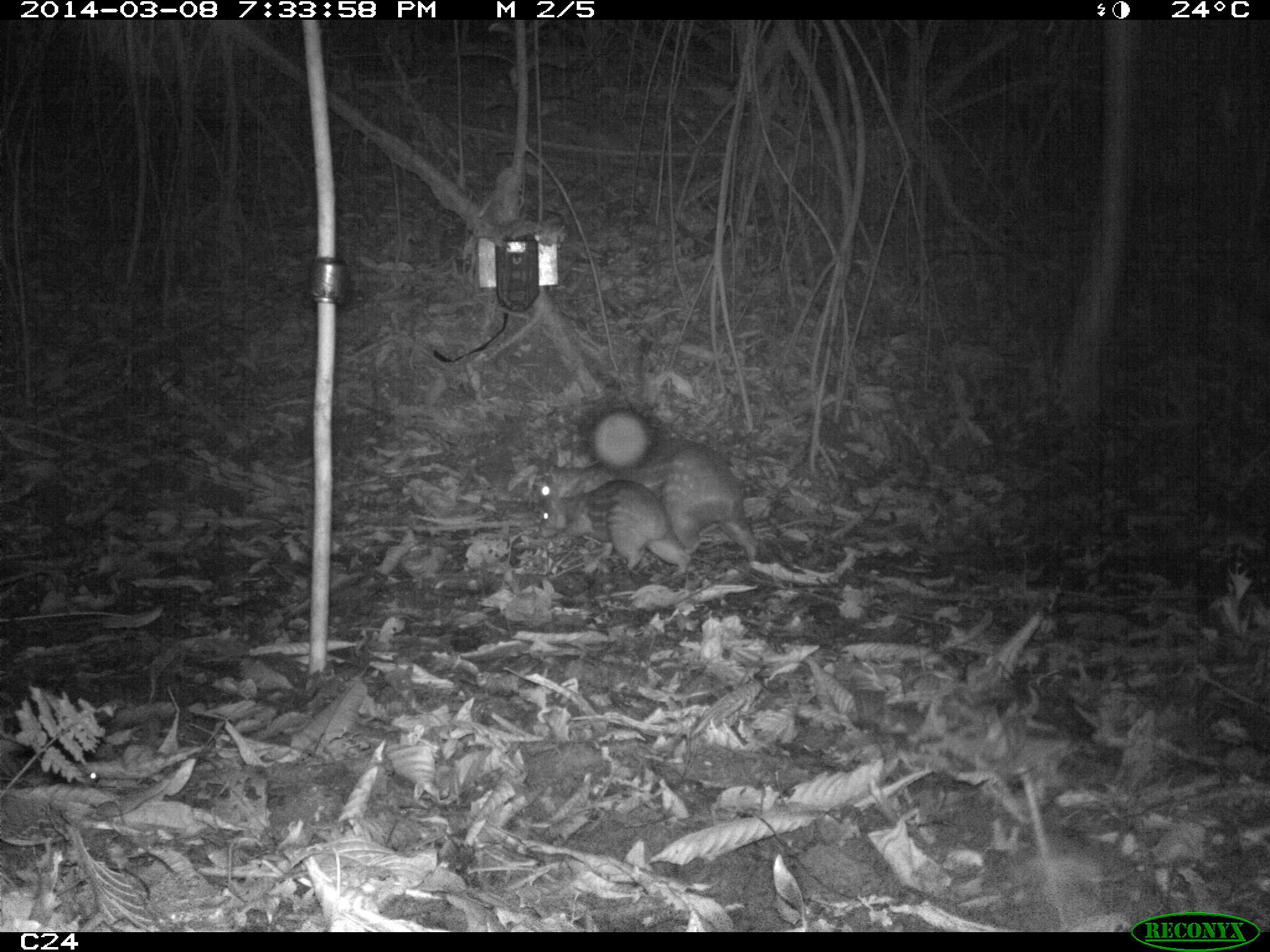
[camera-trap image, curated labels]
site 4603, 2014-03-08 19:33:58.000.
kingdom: Animalia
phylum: Chordata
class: Mammalia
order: Rodentia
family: Cuniculidae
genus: Cuniculus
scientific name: Cuniculus paca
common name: spotted paca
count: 2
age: adult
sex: female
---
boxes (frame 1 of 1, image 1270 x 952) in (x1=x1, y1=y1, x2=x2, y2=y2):
cuniculus paca: (x1=540, y1=435, x2=760, y2=563); (x1=537, y1=478, x2=689, y2=578)